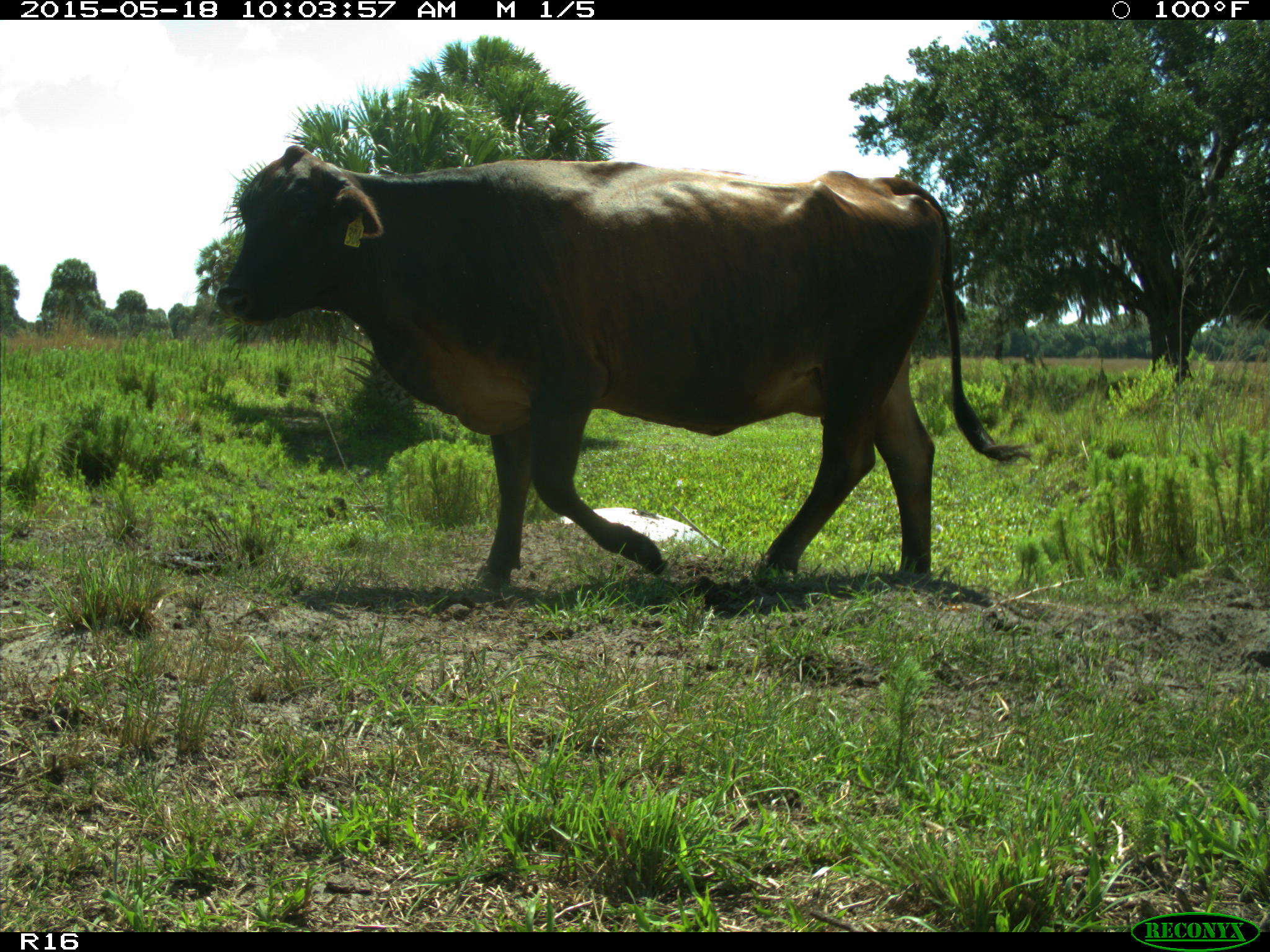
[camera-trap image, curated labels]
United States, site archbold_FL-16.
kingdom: Animalia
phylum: Chordata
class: Mammalia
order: Artiodactyla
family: Bovidae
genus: Bos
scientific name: Bos taurus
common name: domestic cow